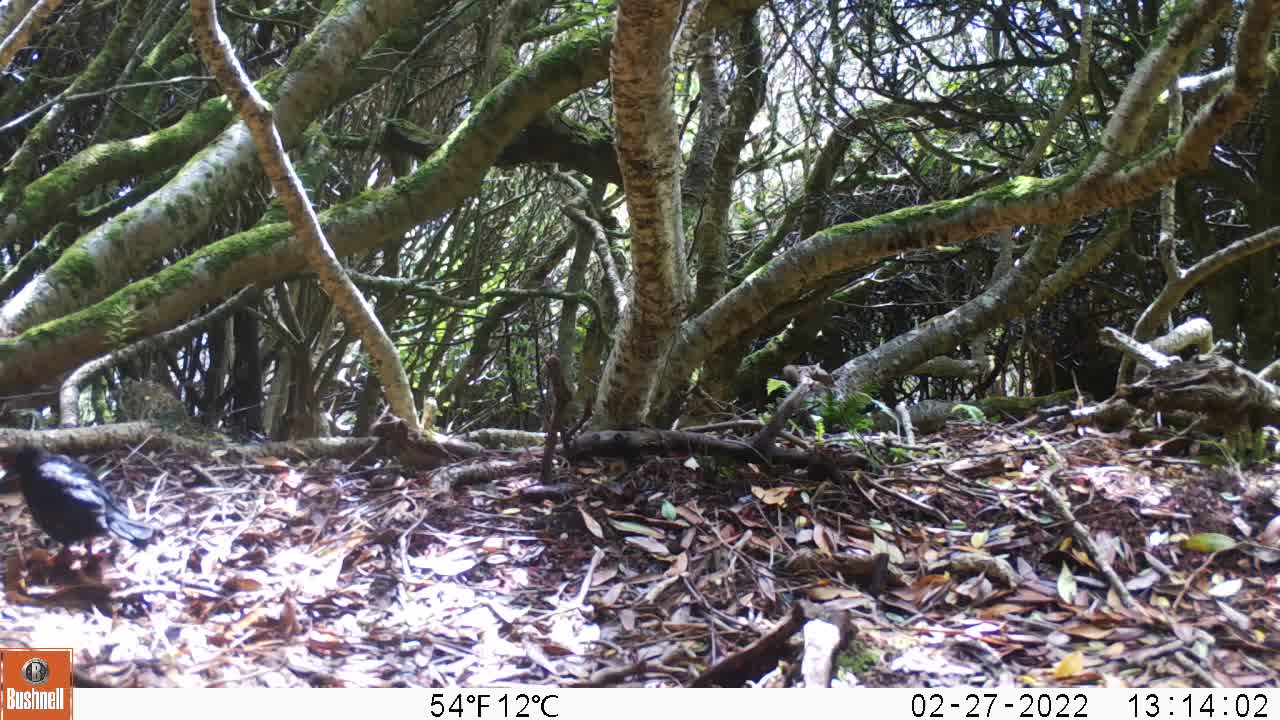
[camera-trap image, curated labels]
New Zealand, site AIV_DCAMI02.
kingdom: Animalia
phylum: Chordata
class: Aves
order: Passeriformes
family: Turdidae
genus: Turdus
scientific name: Turdus merula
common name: eurasian blackbird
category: blackbird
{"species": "blackbird (eurasian blackbird) (Turdus merula)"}